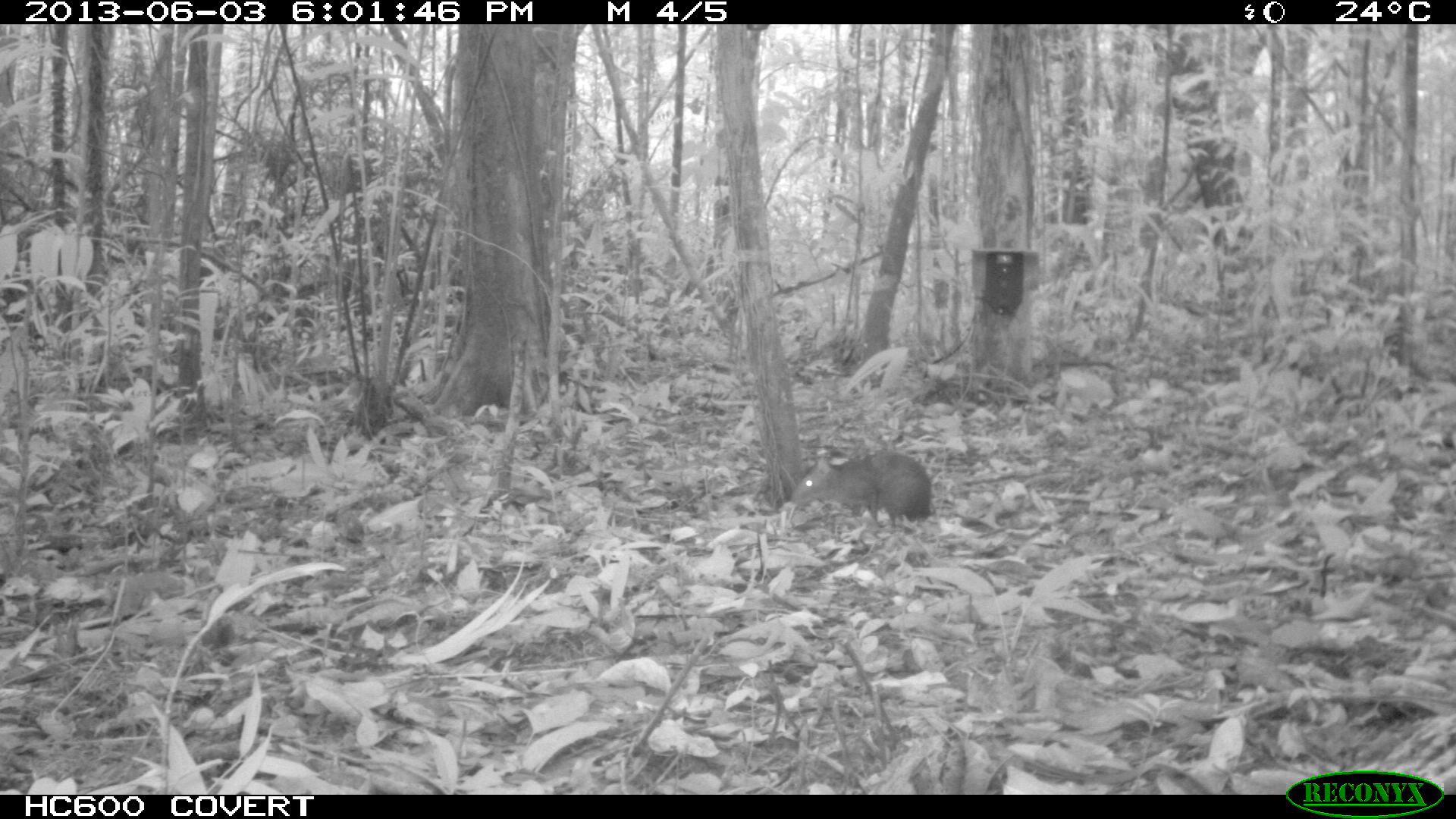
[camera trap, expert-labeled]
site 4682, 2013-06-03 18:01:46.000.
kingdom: Animalia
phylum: Chordata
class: Mammalia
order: Rodentia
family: Dasyproctidae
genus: Myoprocta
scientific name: Myoprocta pratti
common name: green acouchi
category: myoprocta pratii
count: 1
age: adult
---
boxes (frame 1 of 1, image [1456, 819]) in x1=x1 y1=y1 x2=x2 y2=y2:
myoprocta pratii: x1=789 y1=450 x2=934 y2=527